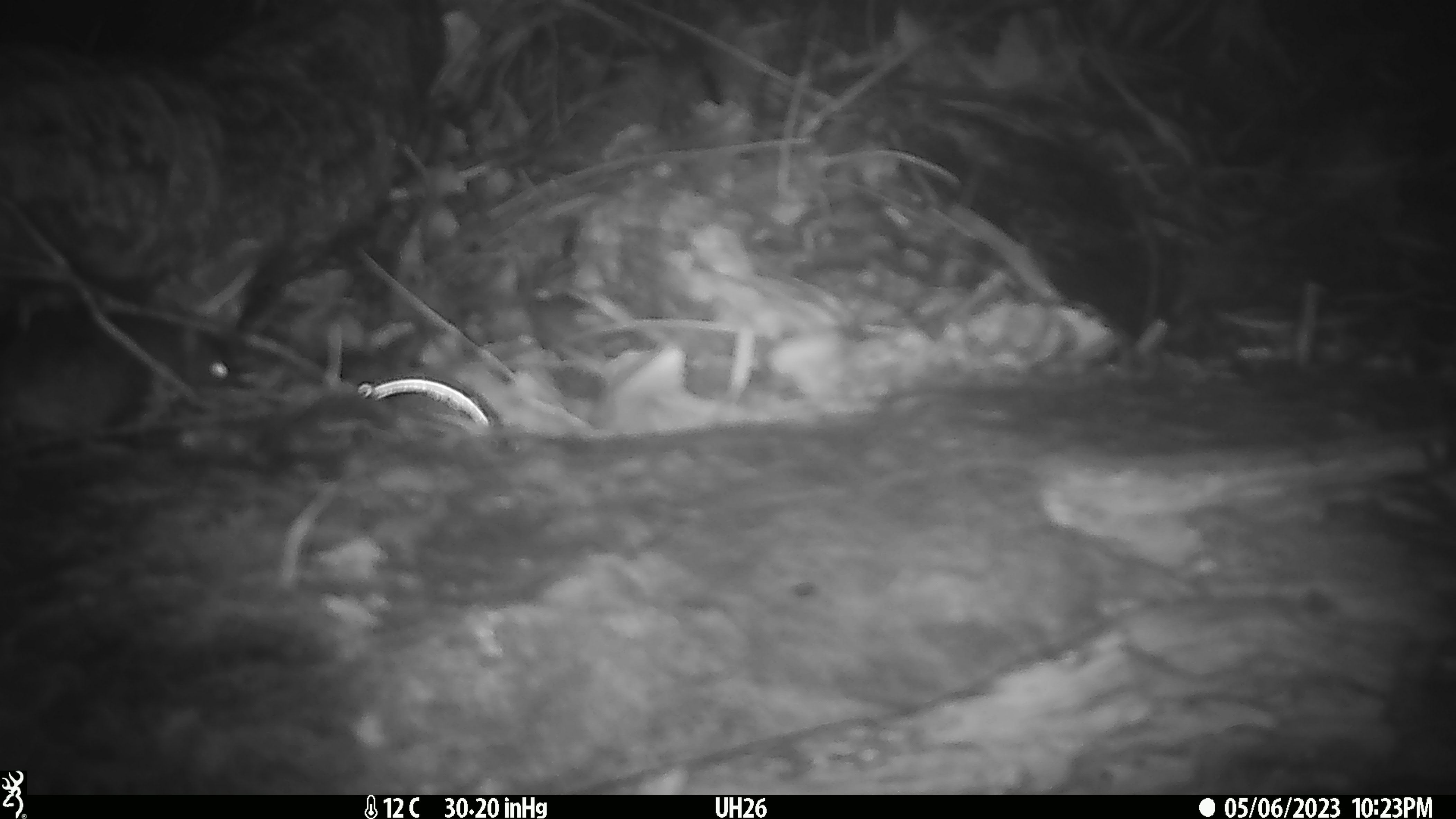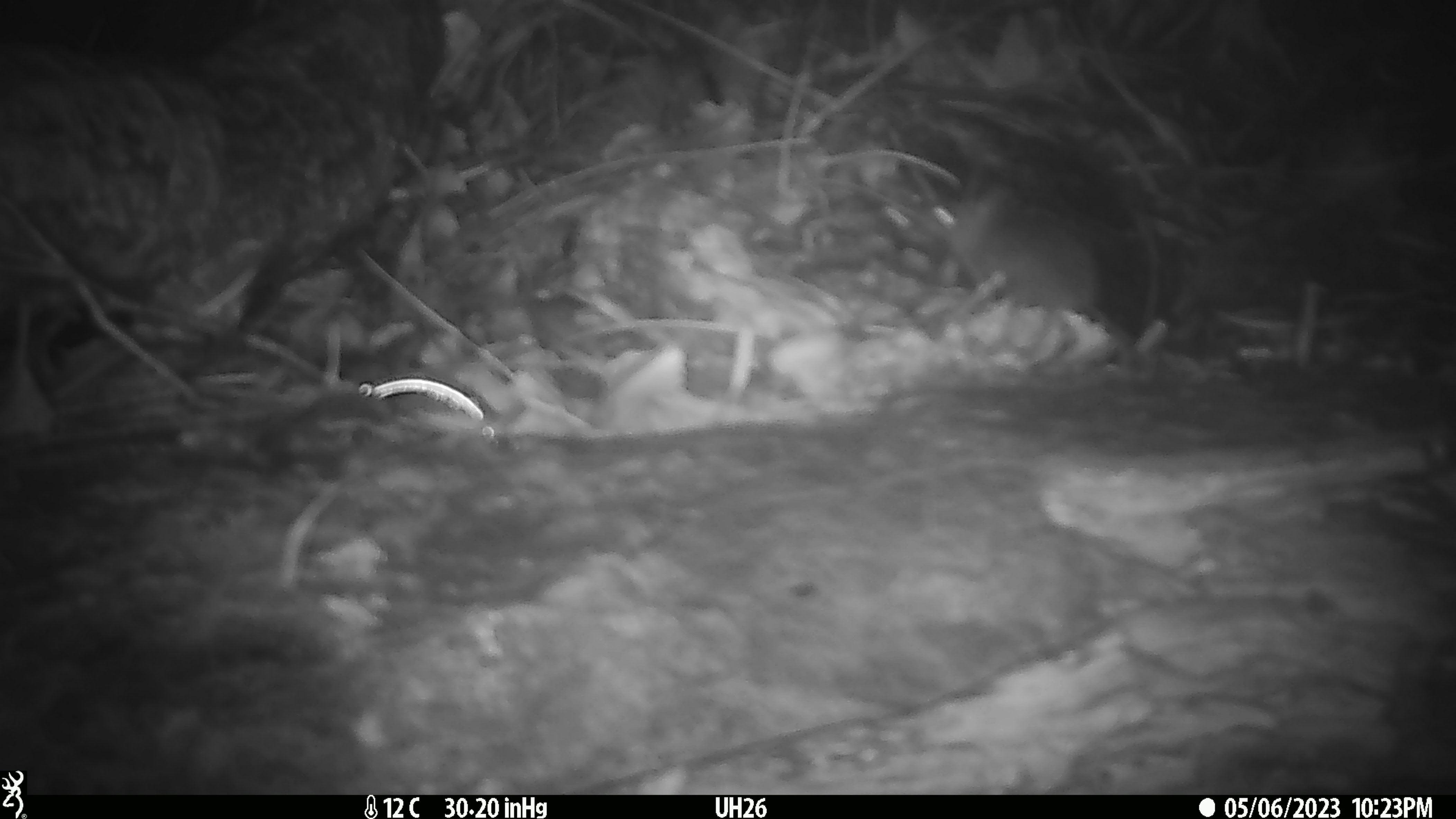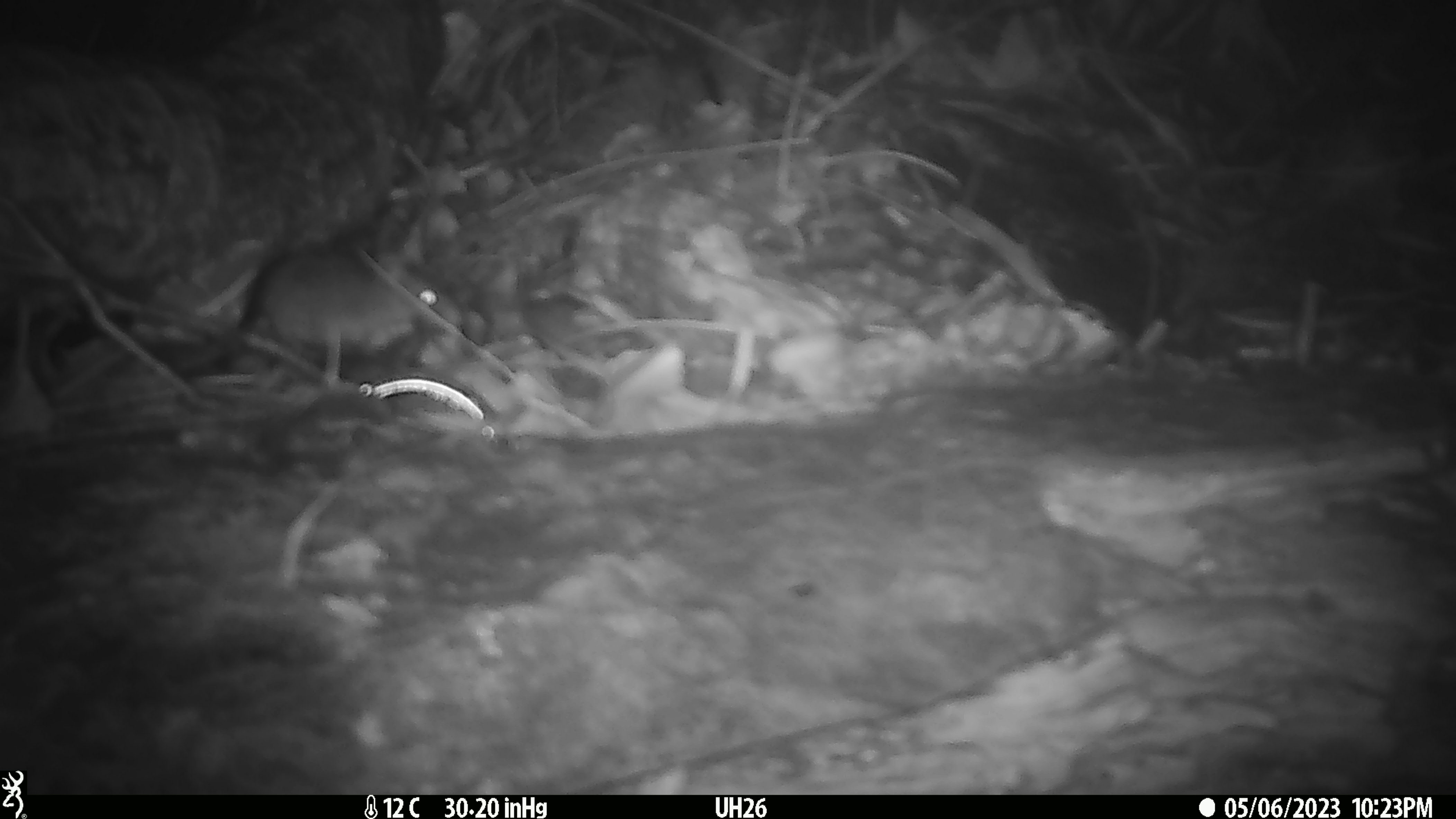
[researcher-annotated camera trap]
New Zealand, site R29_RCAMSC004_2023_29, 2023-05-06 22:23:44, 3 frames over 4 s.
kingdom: Animalia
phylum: Chordata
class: Mammalia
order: Rodentia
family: Muridae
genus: Mus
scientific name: Mus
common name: mouse